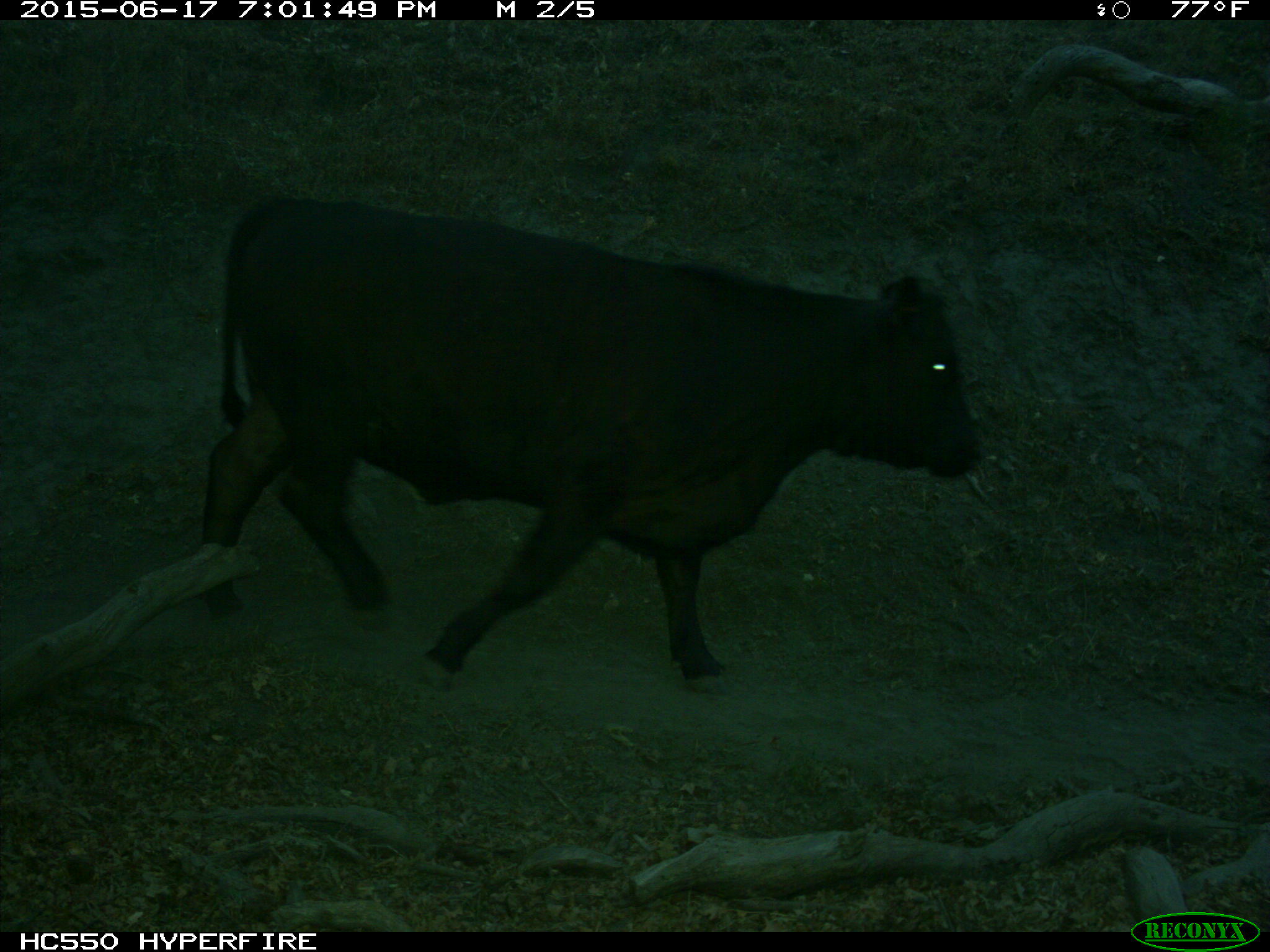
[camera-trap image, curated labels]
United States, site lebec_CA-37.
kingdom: Animalia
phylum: Chordata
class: Mammalia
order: Artiodactyla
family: Bovidae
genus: Bos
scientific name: Bos taurus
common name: domestic cow